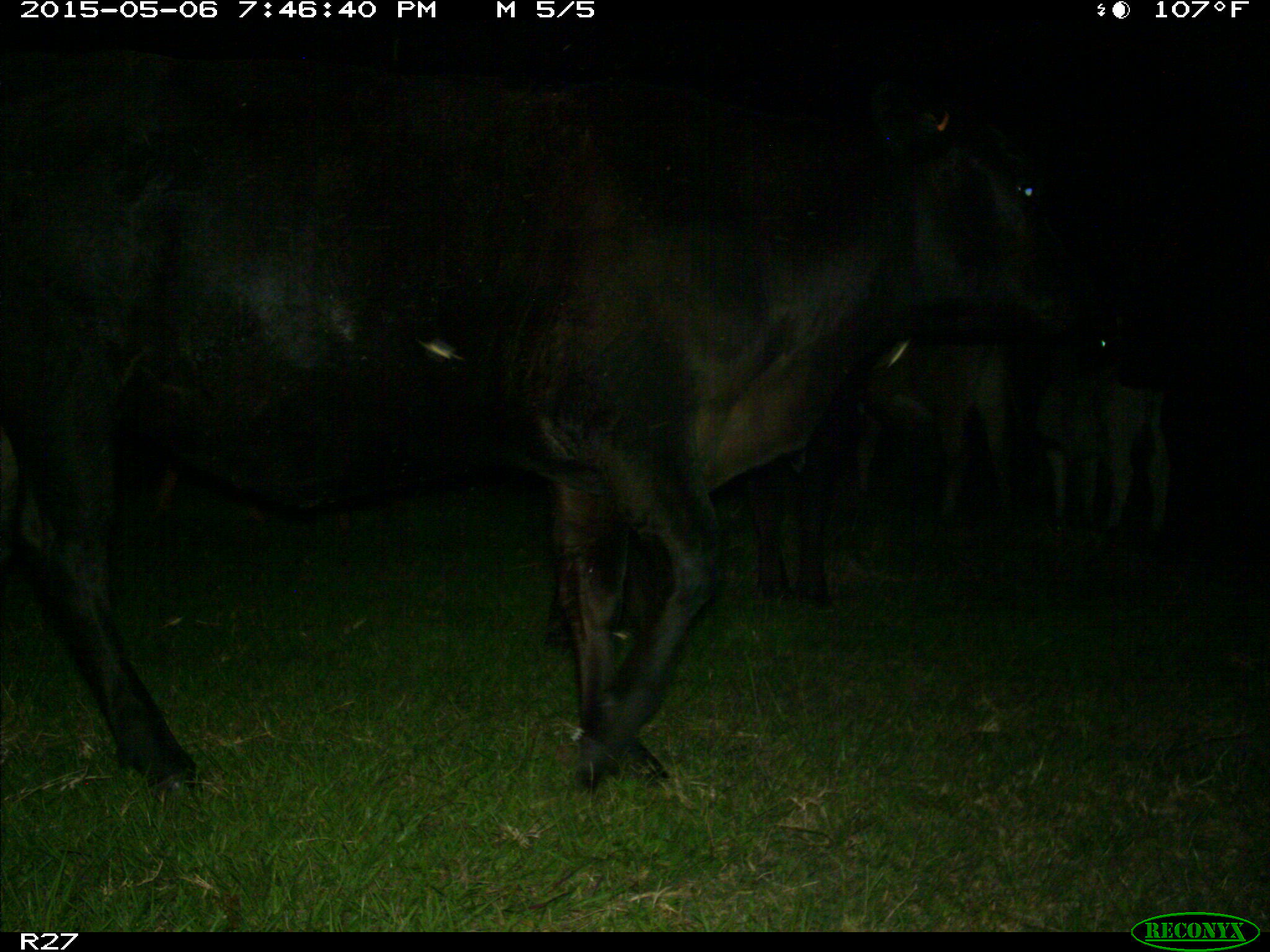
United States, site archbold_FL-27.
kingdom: Animalia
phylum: Chordata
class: Mammalia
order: Artiodactyla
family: Bovidae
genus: Bos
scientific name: Bos taurus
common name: domestic cow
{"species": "Bos taurus (domestic cow)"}